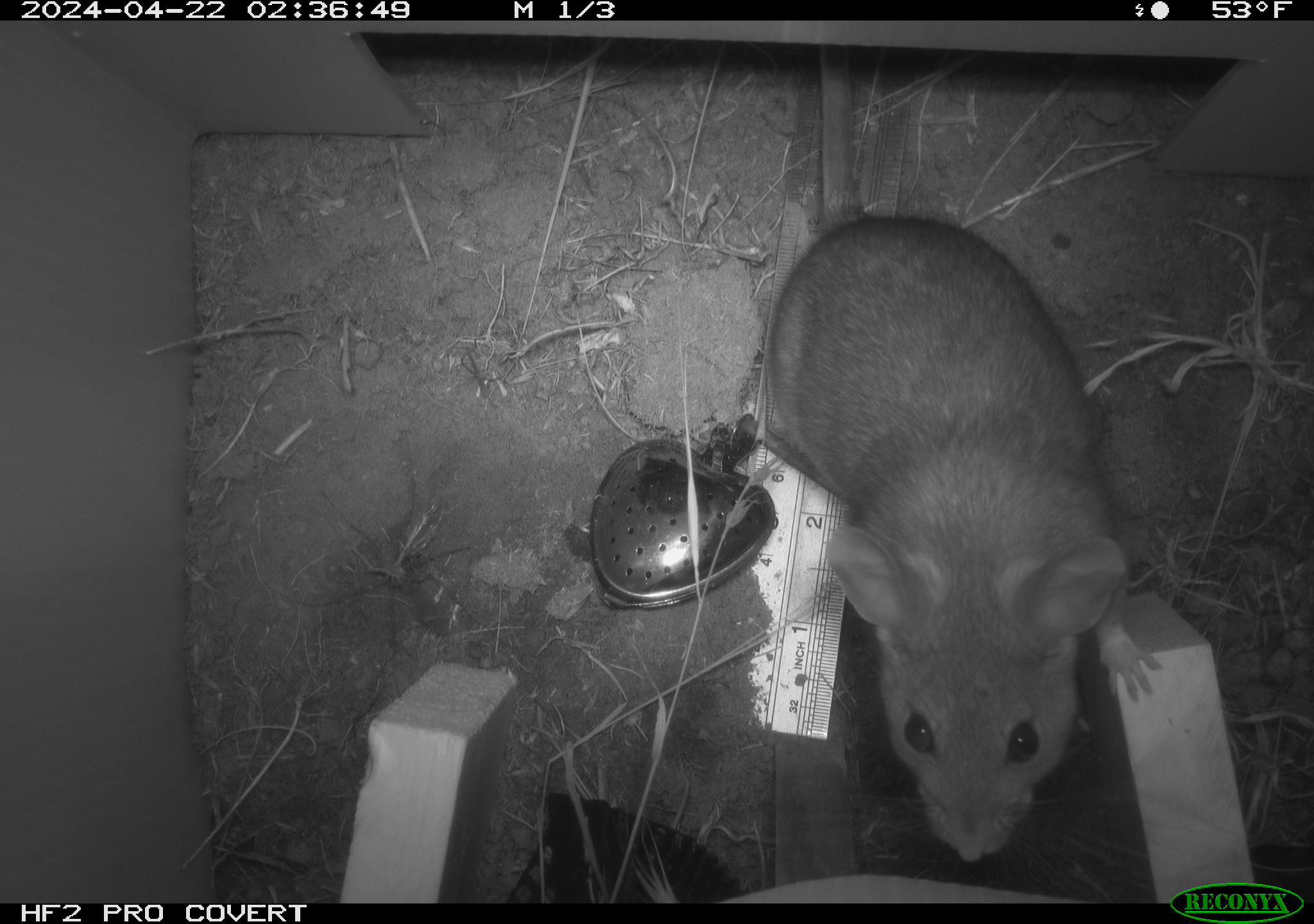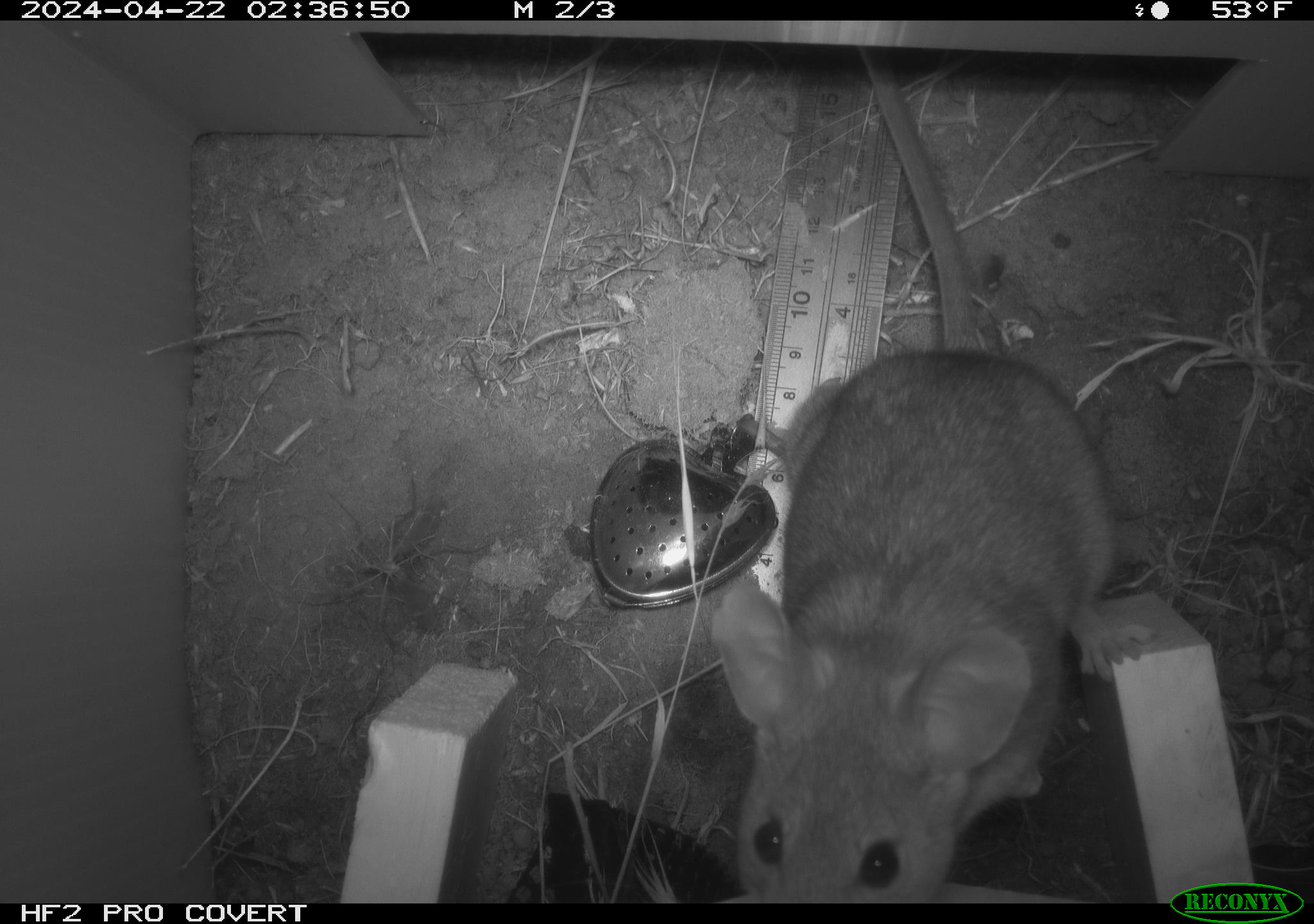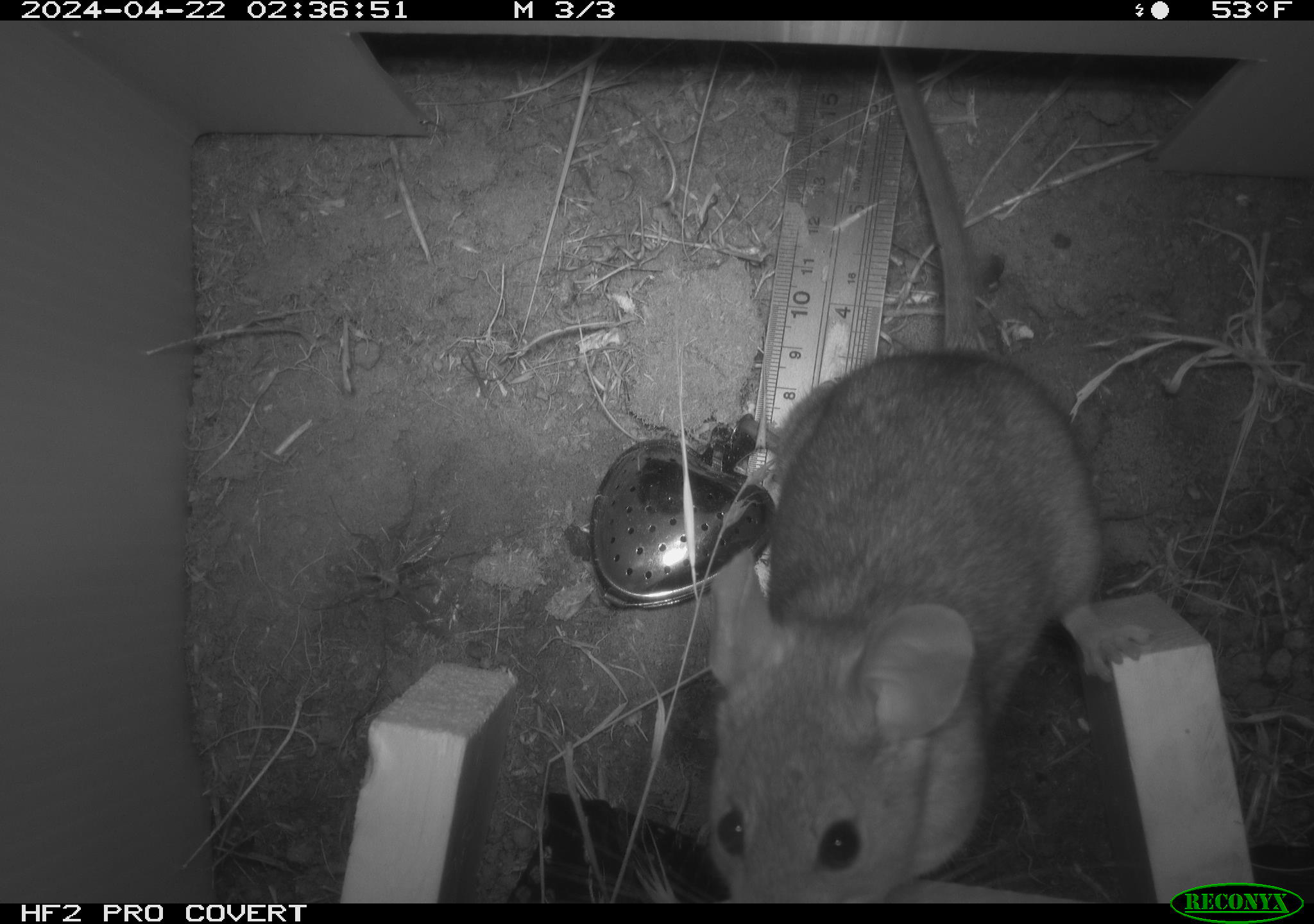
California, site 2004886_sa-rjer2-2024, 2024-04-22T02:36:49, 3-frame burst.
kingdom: Animalia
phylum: Chordata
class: Mammalia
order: Rodentia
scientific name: Rodentia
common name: woodrat or rat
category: woodrat or rat species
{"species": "woodrat or rat species (woodrat or rat) (Rodentia)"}